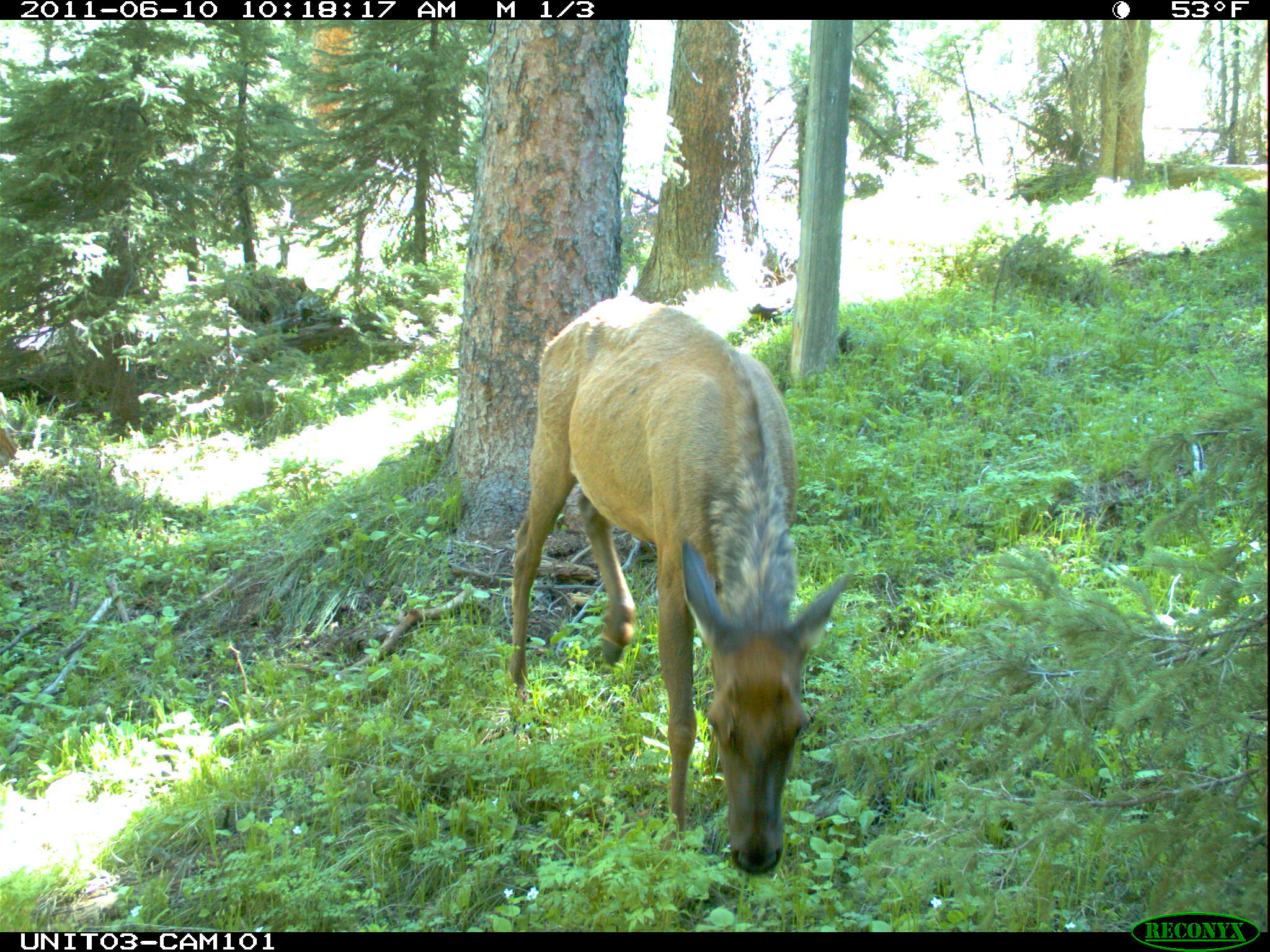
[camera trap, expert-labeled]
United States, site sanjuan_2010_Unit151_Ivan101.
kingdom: Animalia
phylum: Chordata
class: Mammalia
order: Artiodactyla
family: Cervidae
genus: Cervus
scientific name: Cervus elaphus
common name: red deer